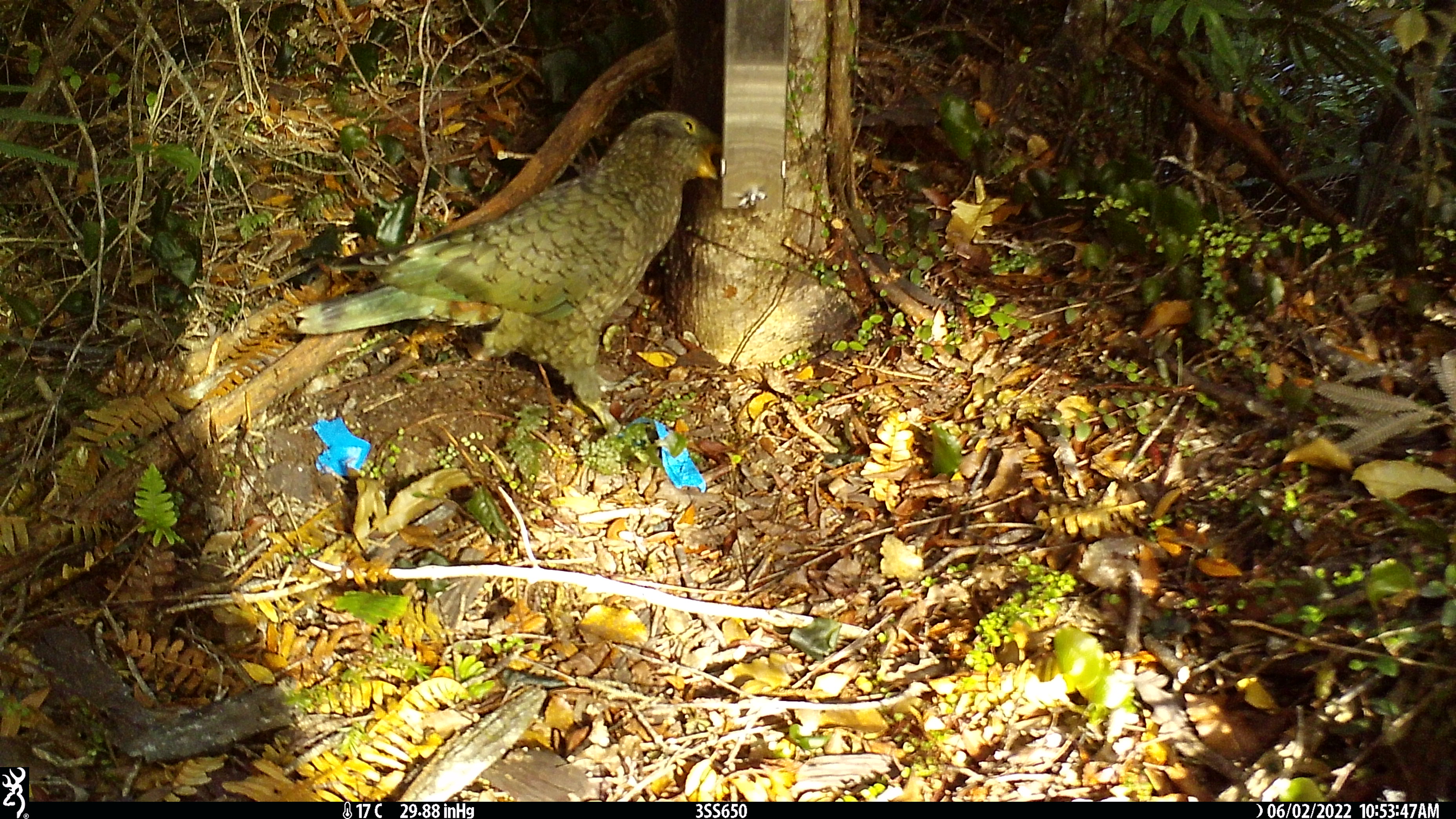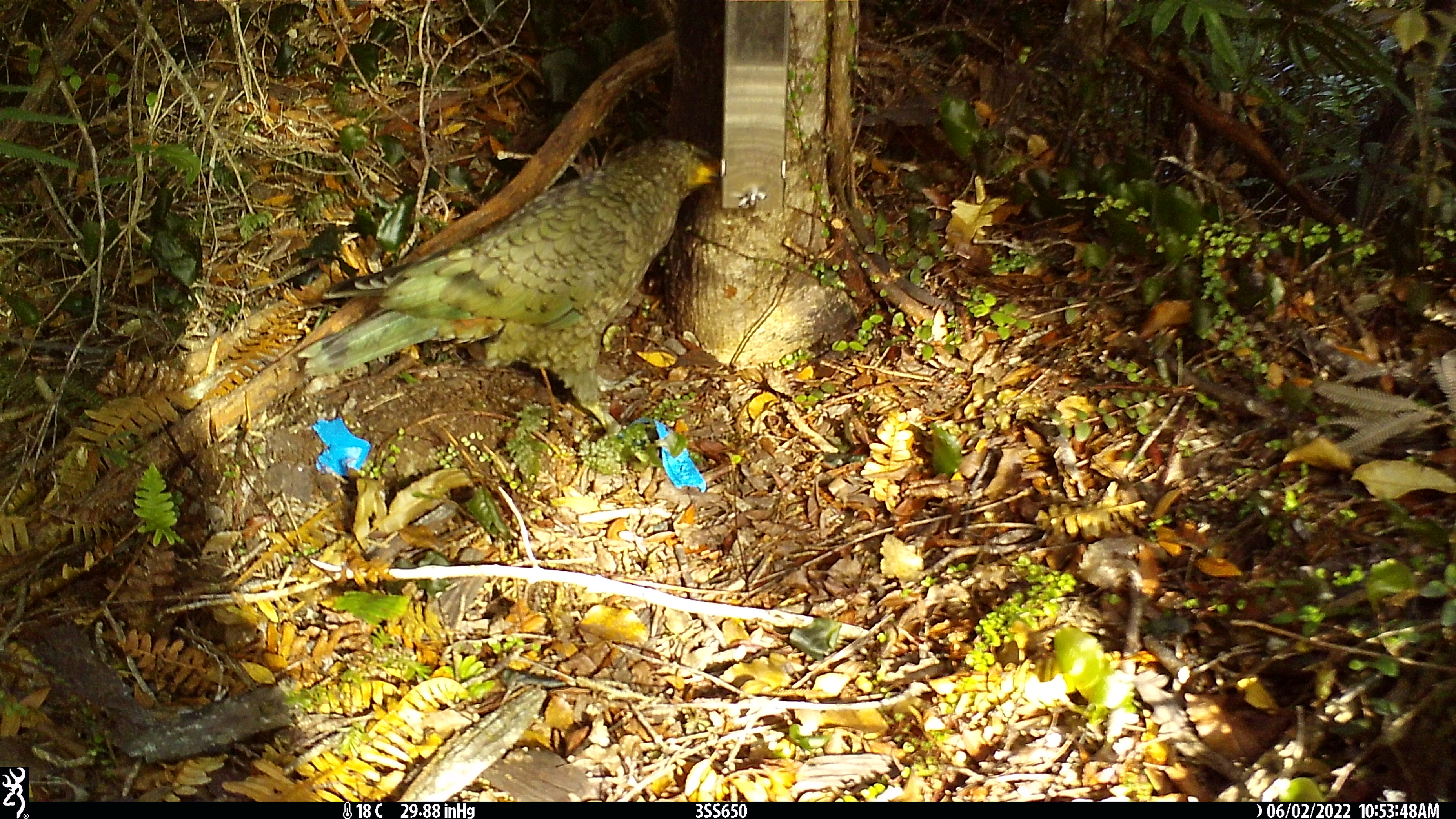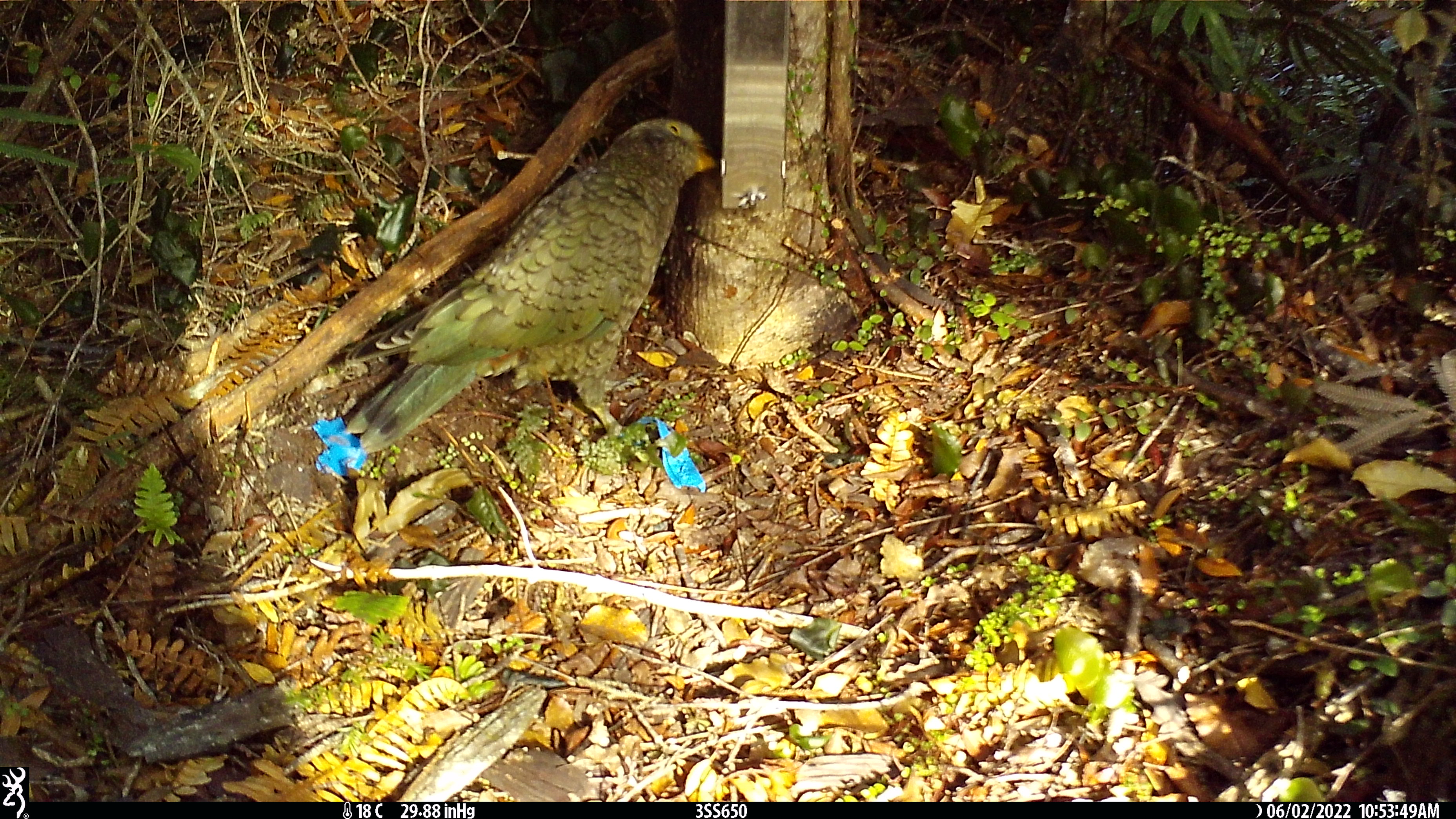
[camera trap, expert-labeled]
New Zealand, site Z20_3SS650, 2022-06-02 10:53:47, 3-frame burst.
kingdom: Animalia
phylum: Chordata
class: Aves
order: Psittaciformes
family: Strigopidae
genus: Nestor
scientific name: Nestor notabilis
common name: kea